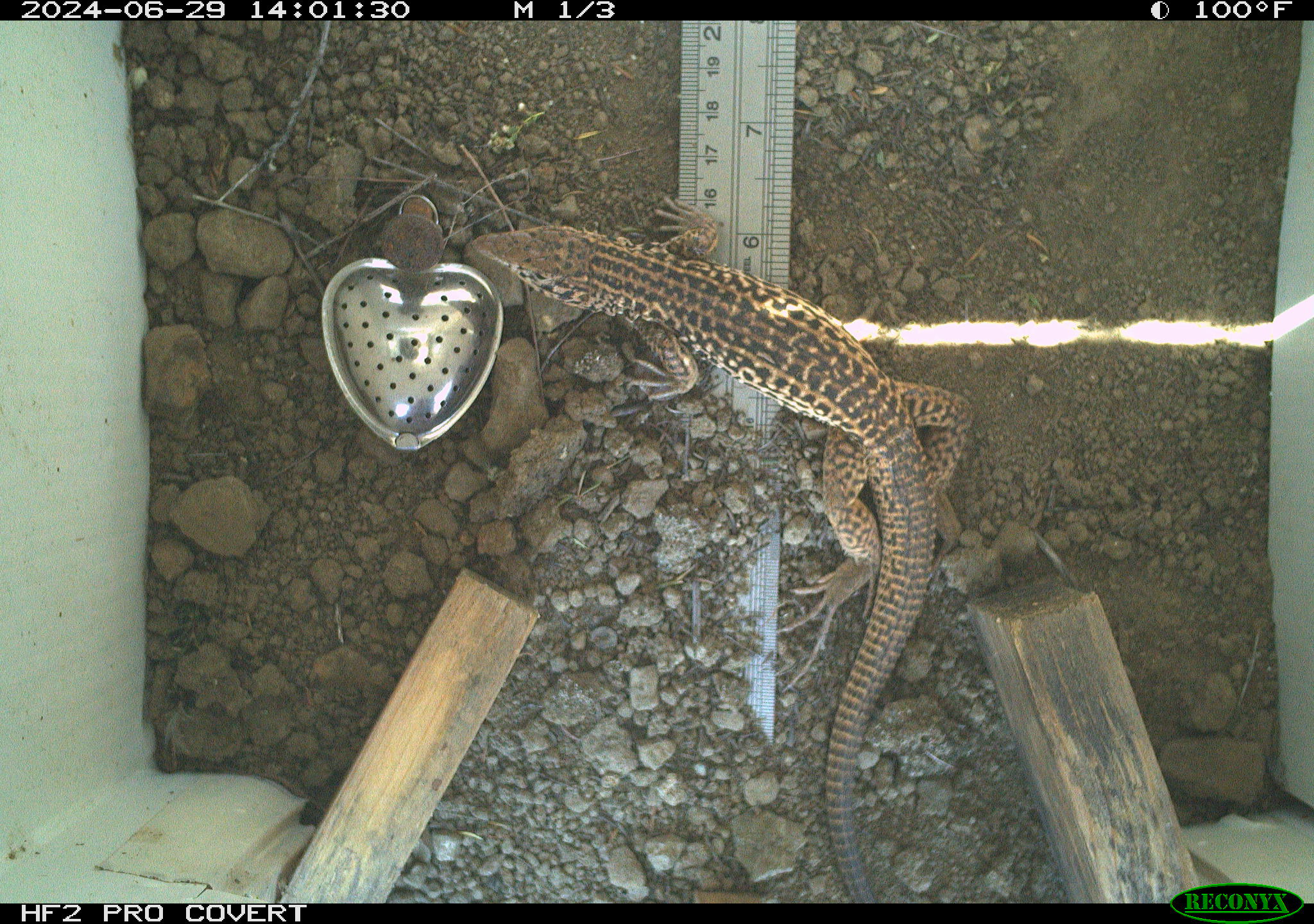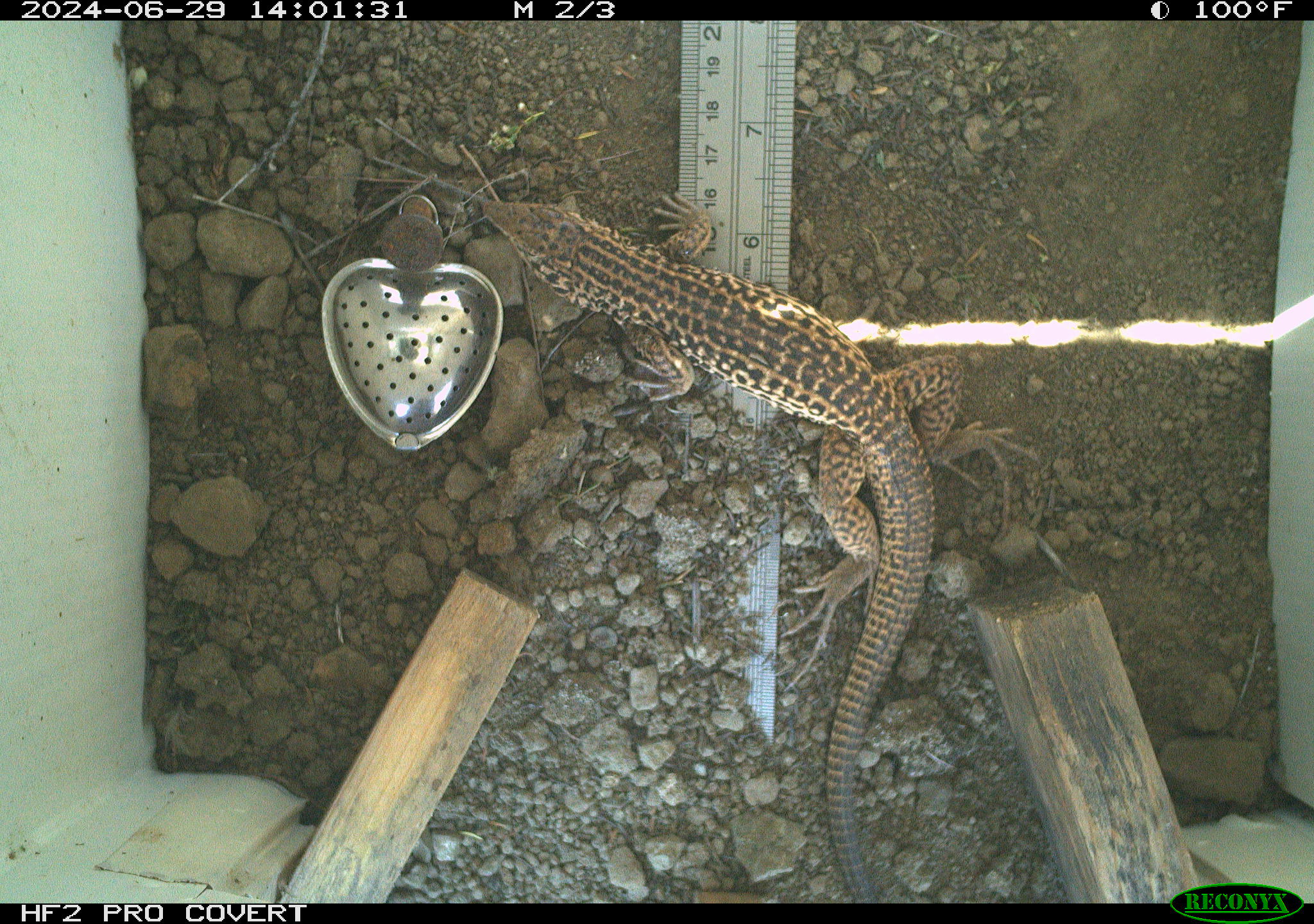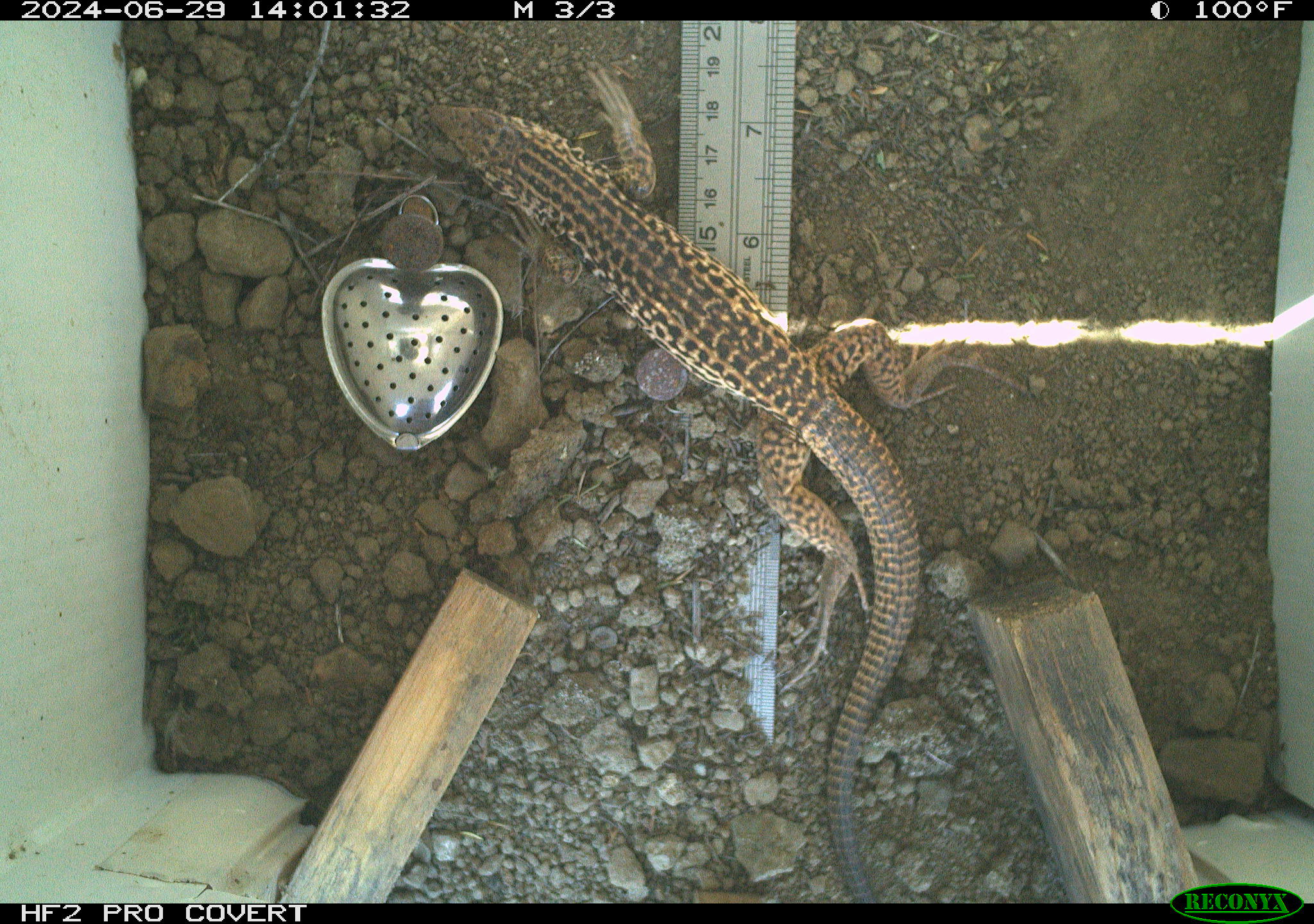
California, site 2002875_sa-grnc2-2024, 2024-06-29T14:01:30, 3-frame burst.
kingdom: Animalia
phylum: Chordata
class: Reptilia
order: Squamata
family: Teiidae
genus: Aspidoscelis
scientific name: Aspidoscelis tigris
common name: western whiptail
Western whiptail (Aspidoscelis tigris).